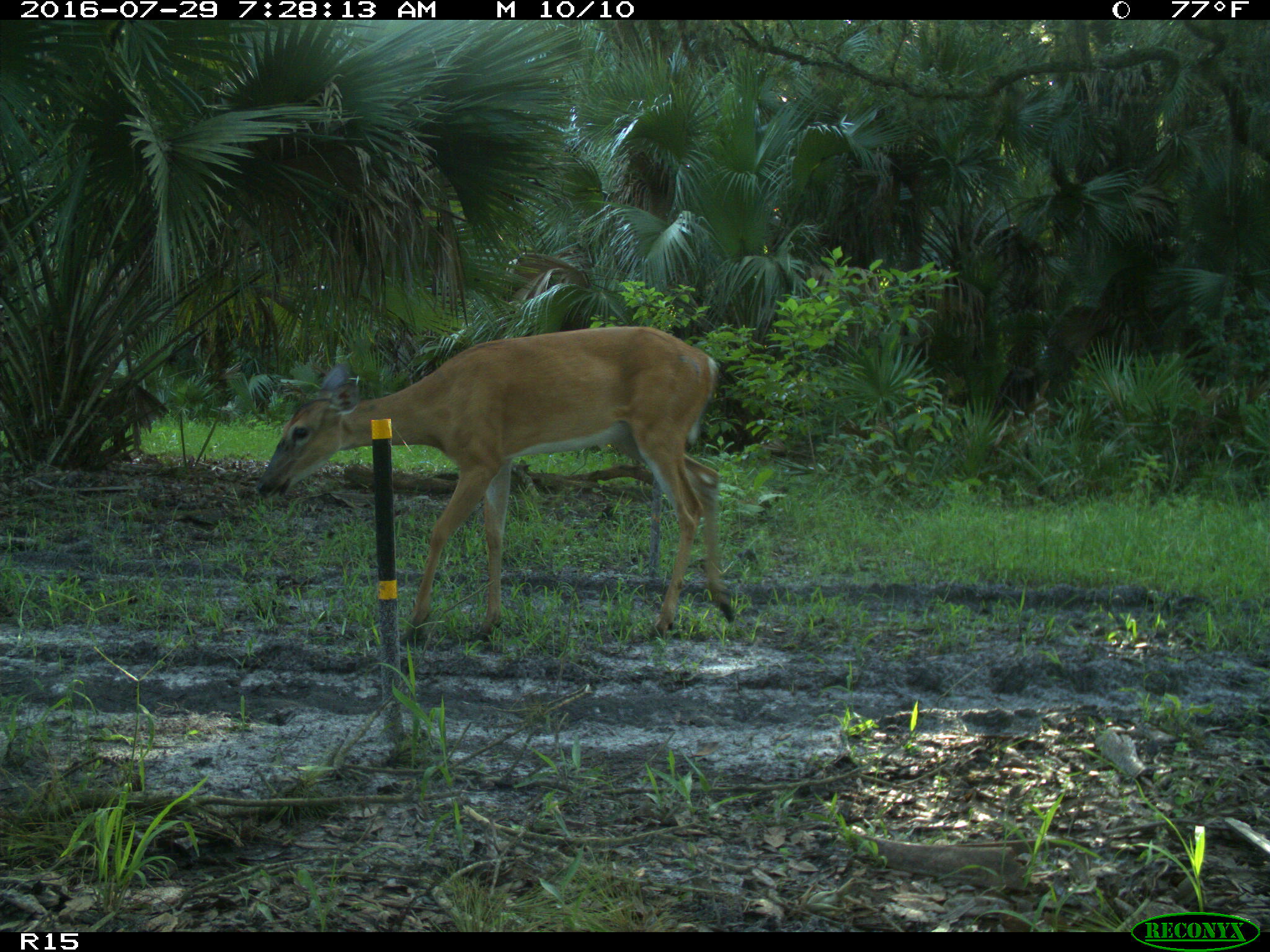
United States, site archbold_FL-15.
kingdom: Animalia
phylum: Chordata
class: Mammalia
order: Artiodactyla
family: Cervidae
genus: Odocoileus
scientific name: Odocoileus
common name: deer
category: unidentified deer